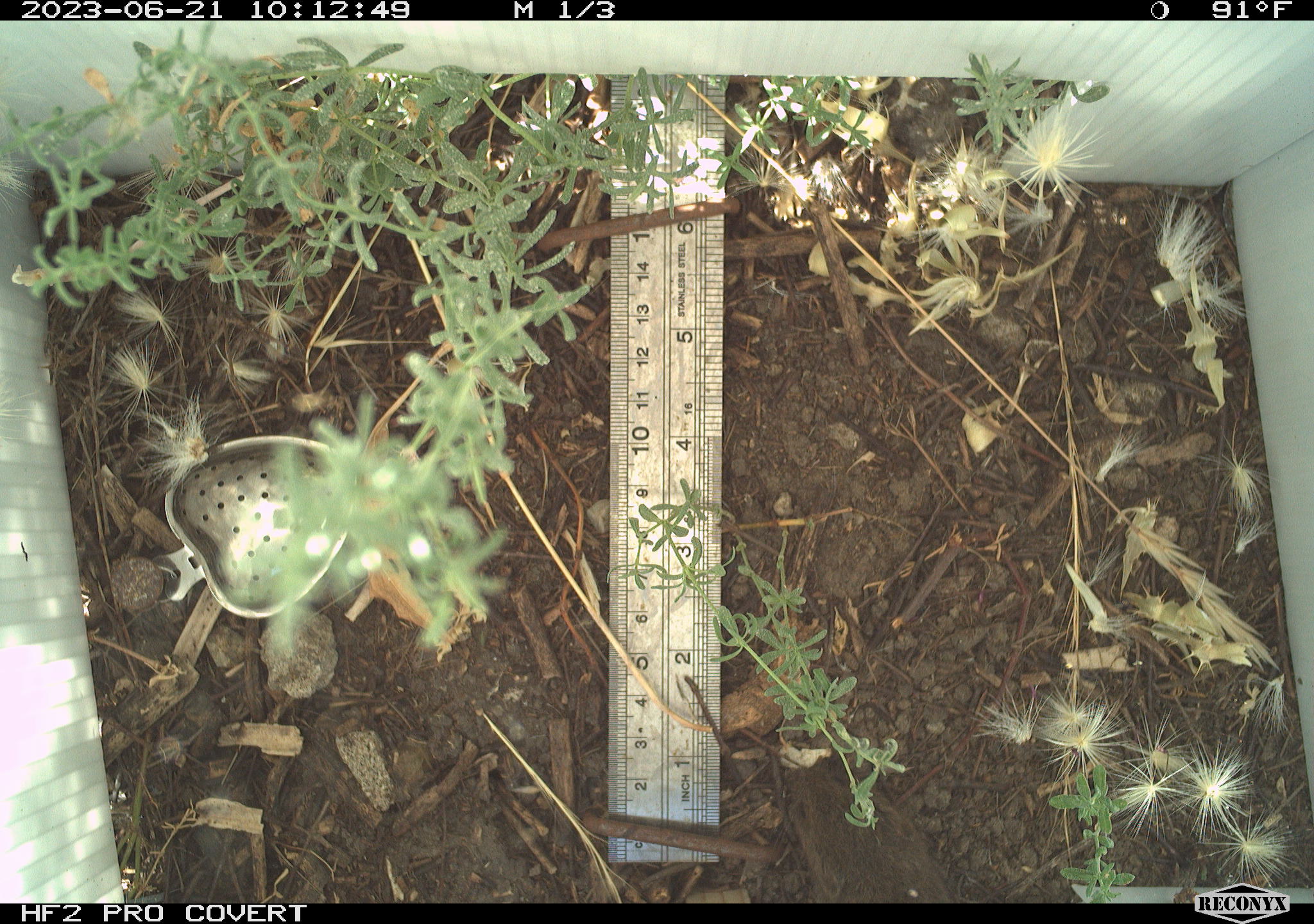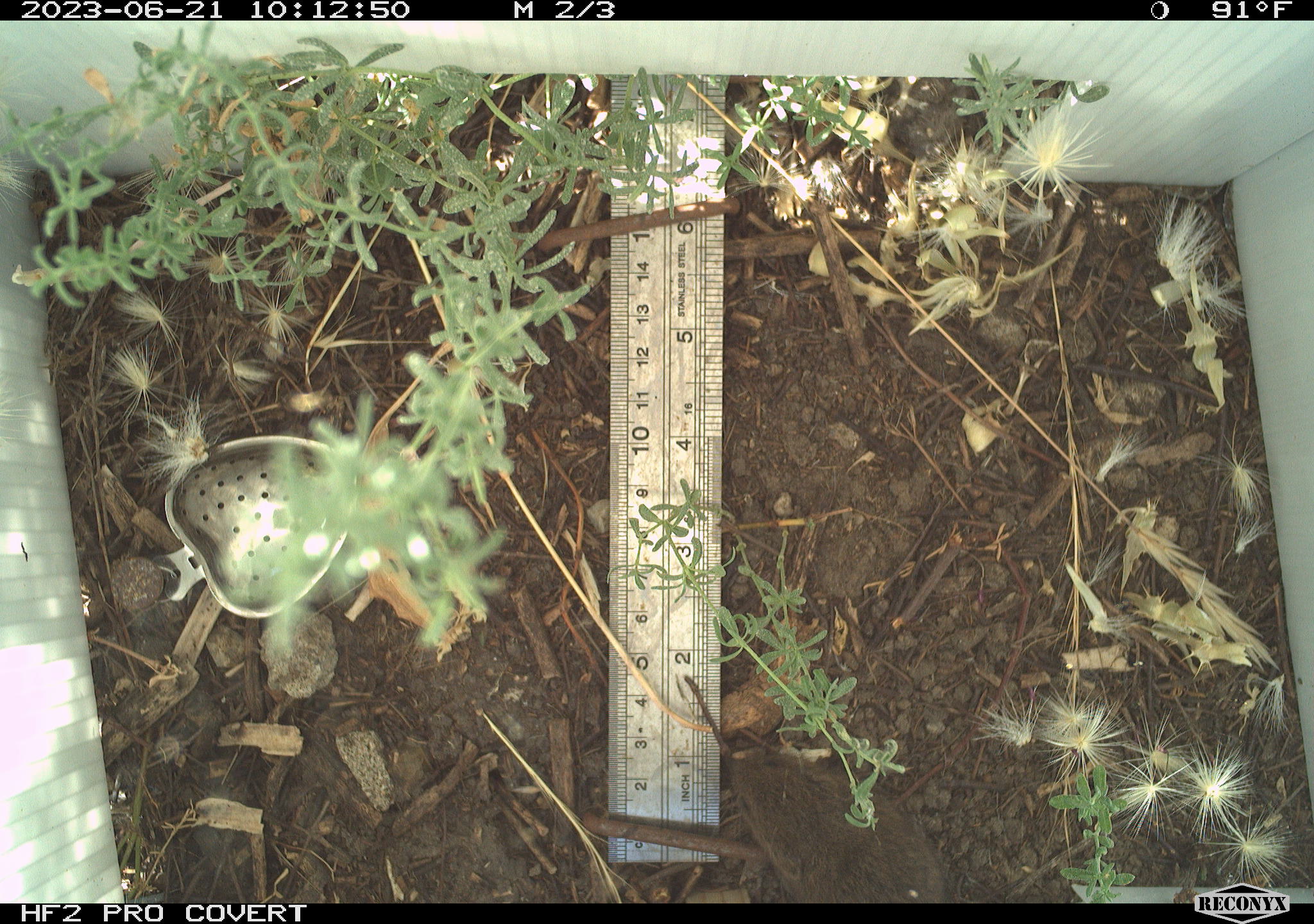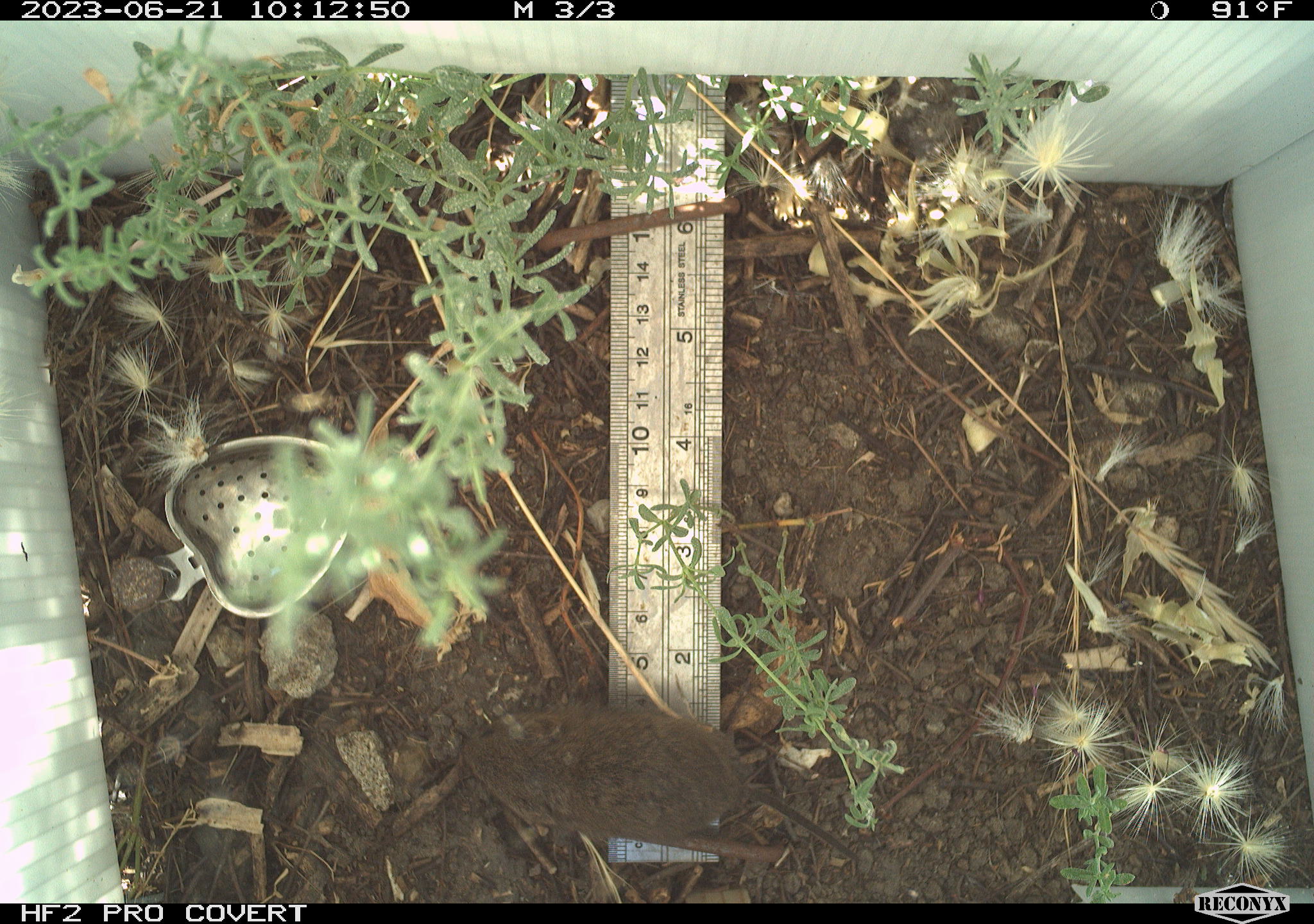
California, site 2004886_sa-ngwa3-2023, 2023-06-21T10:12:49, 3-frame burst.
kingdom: Animalia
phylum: Chordata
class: Mammalia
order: Rodentia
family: Cricetidae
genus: Microtus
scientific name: Microtus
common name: meadow vole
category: microtus species